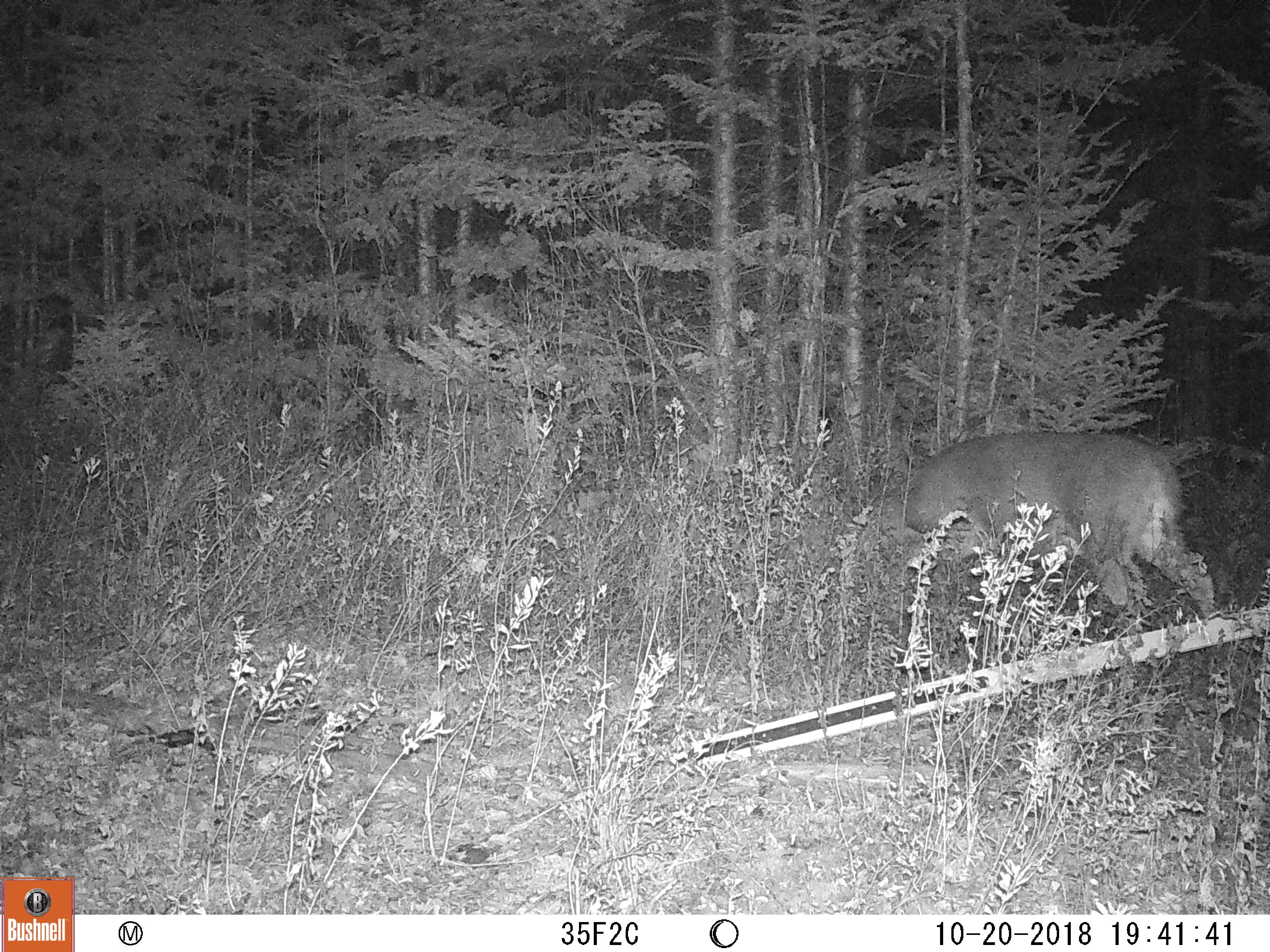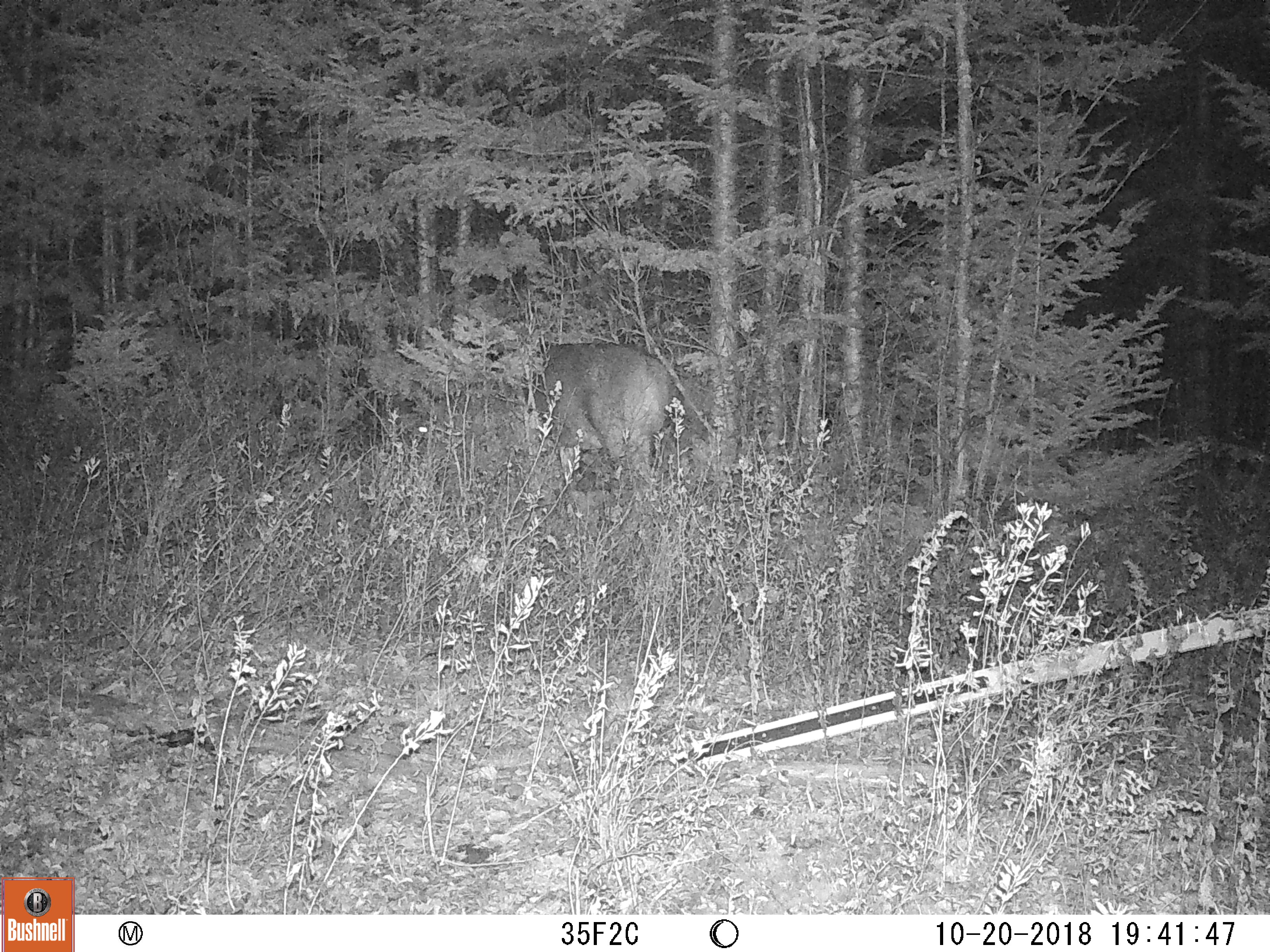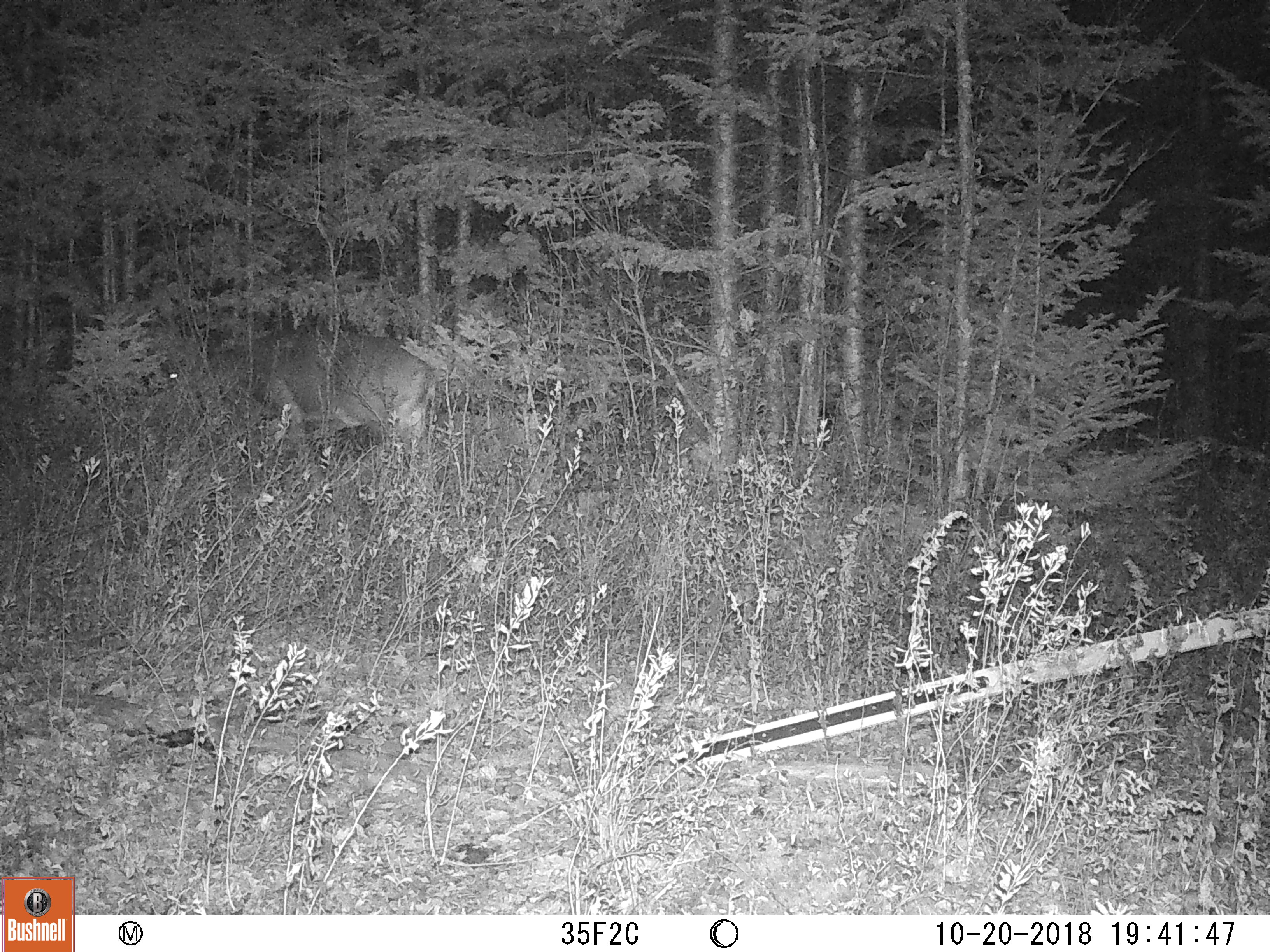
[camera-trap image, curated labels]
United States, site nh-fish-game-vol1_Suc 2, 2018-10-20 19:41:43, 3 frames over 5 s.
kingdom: Animalia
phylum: Chordata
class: Mammalia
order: Artiodactyla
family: Cervidae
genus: Odocoileus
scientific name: Odocoileus virginianus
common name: white-tailed deer